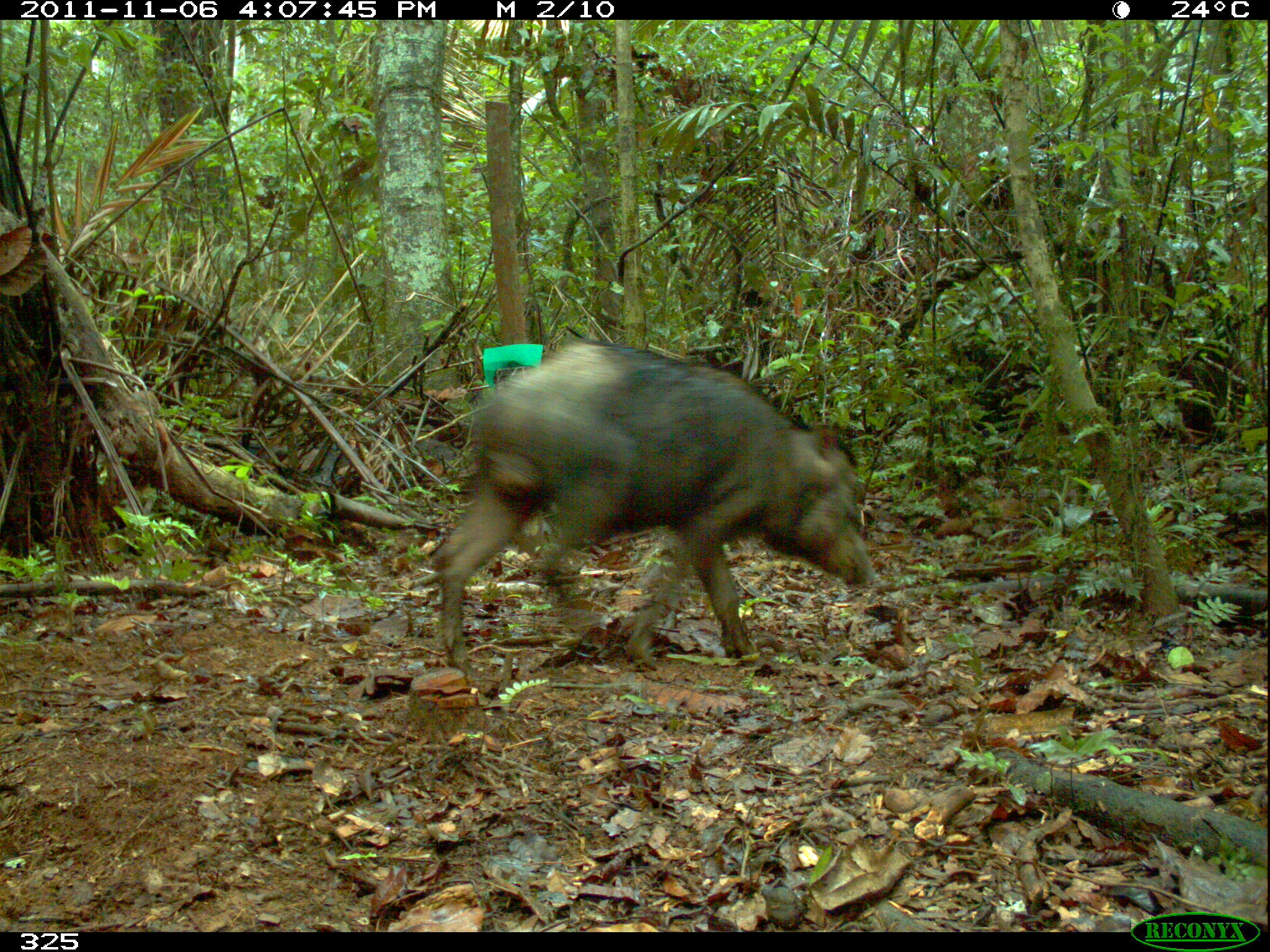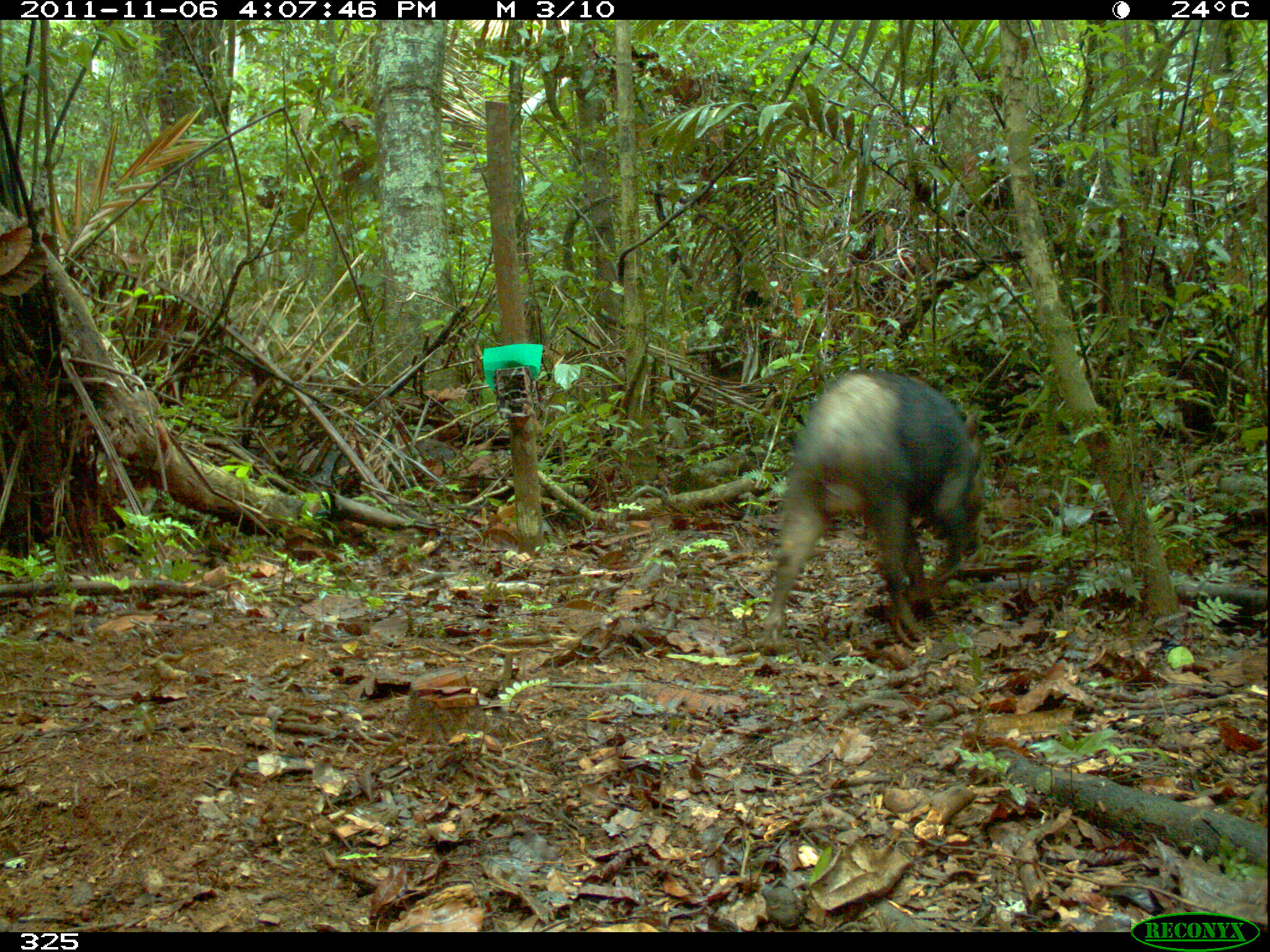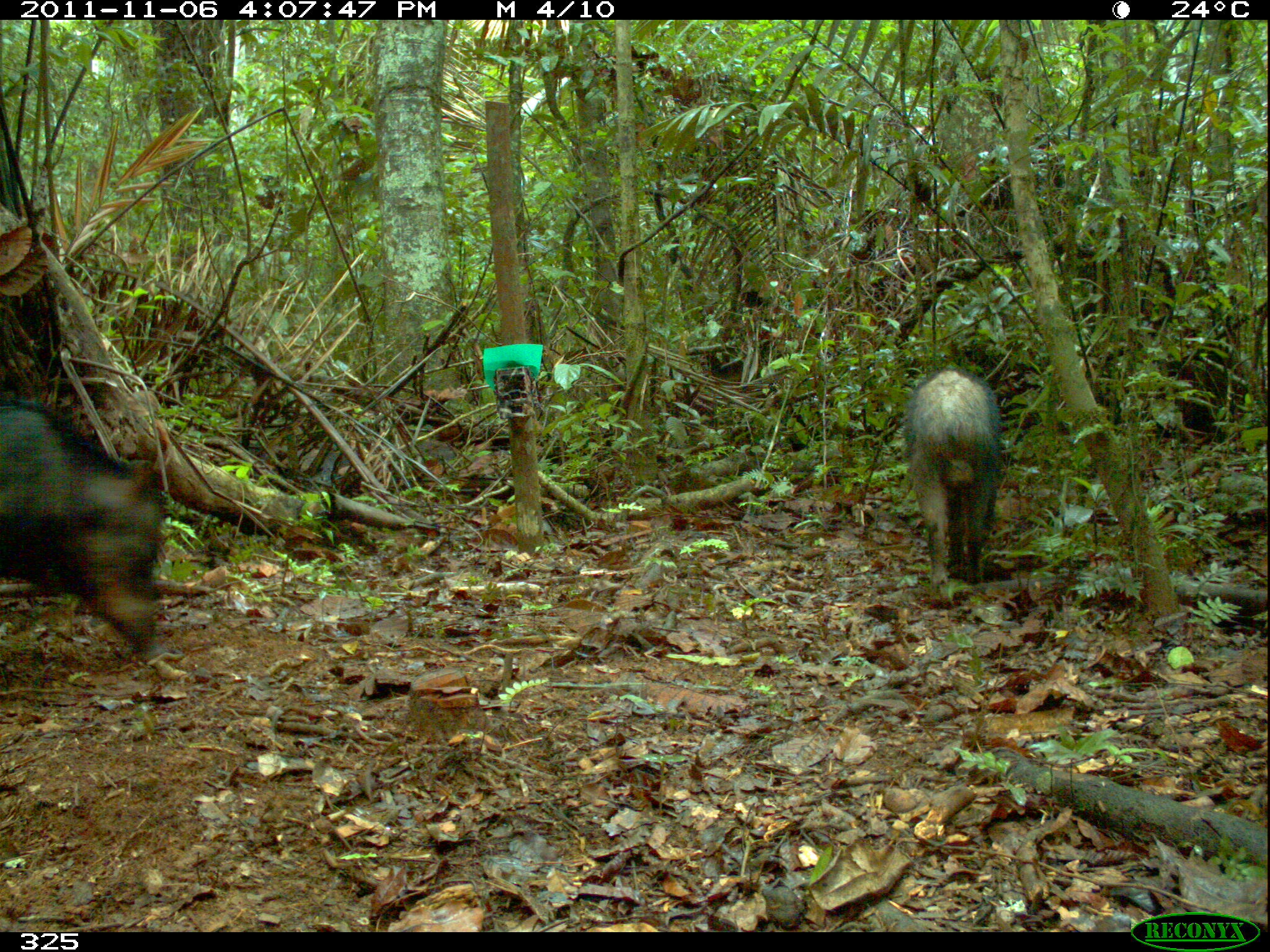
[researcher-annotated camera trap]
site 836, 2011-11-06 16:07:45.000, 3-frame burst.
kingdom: Animalia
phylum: Chordata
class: Mammalia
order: Artiodactyla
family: Tayassuidae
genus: Tayassu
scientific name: Tayassu pecari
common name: white-lipped peccary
Tayassu pecari (white-lipped peccary).